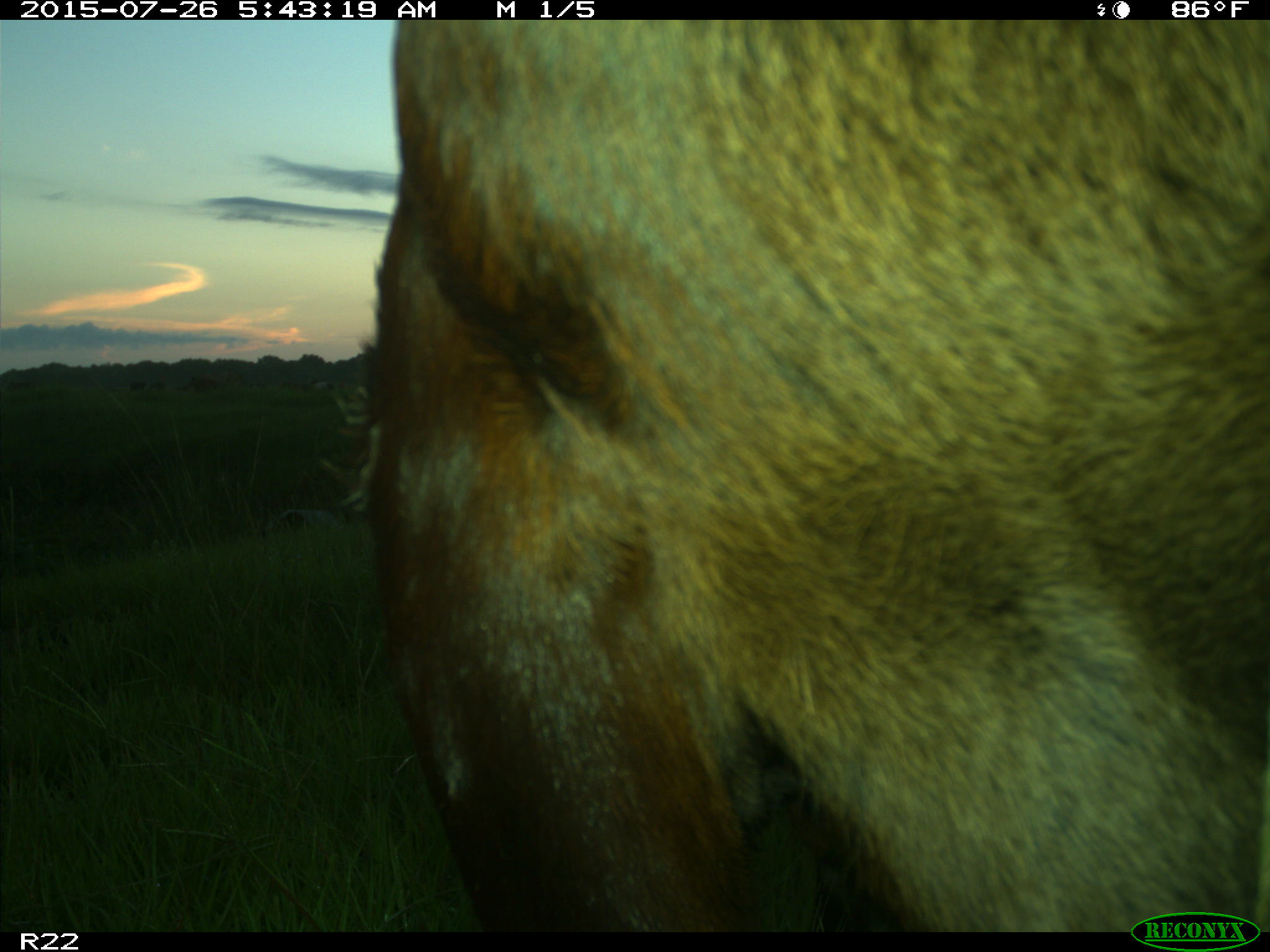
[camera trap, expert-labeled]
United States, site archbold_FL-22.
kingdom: Animalia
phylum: Chordata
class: Mammalia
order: Artiodactyla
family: Bovidae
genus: Bos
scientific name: Bos taurus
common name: domestic cow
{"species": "Bos taurus (domestic cow)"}